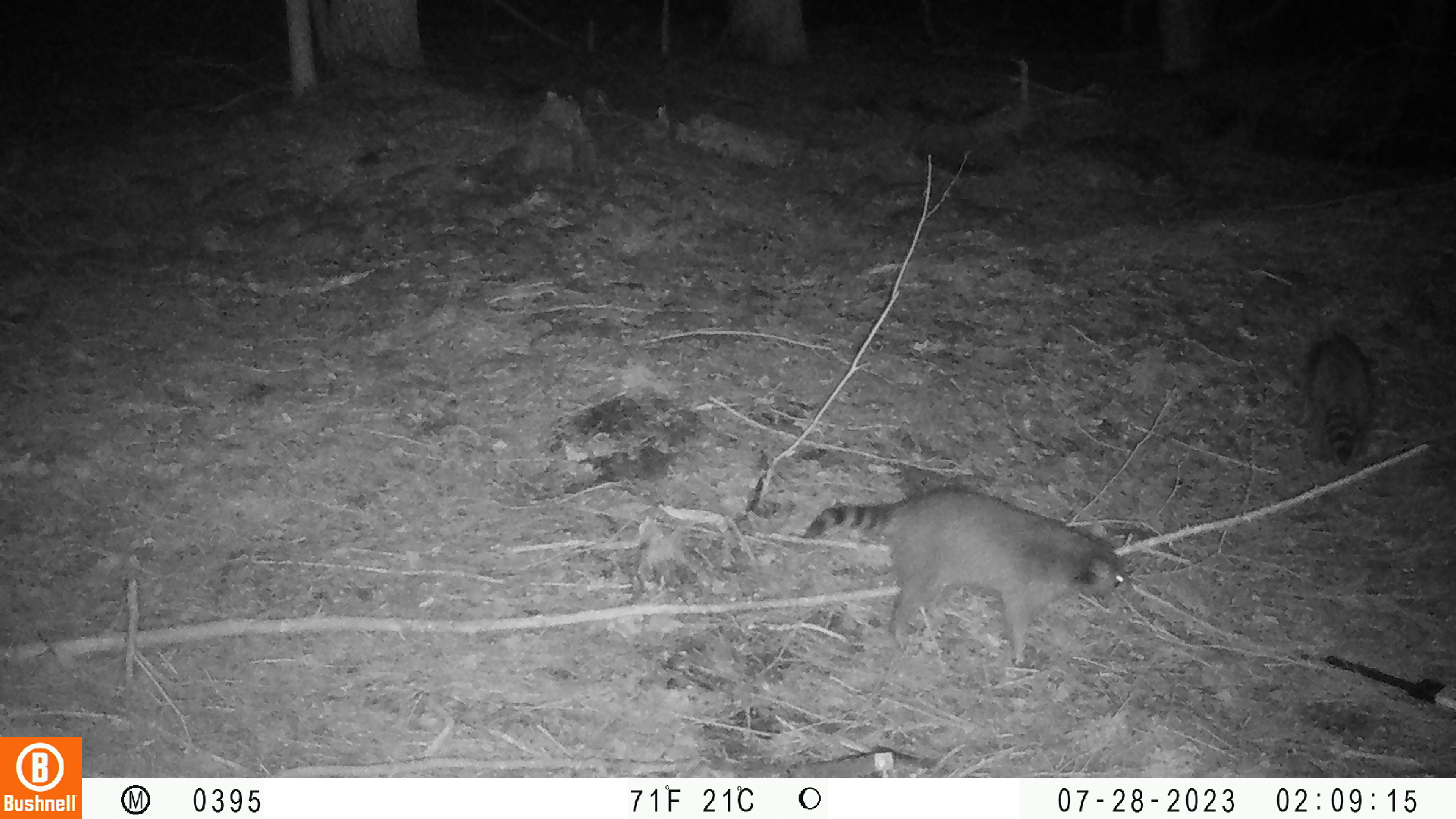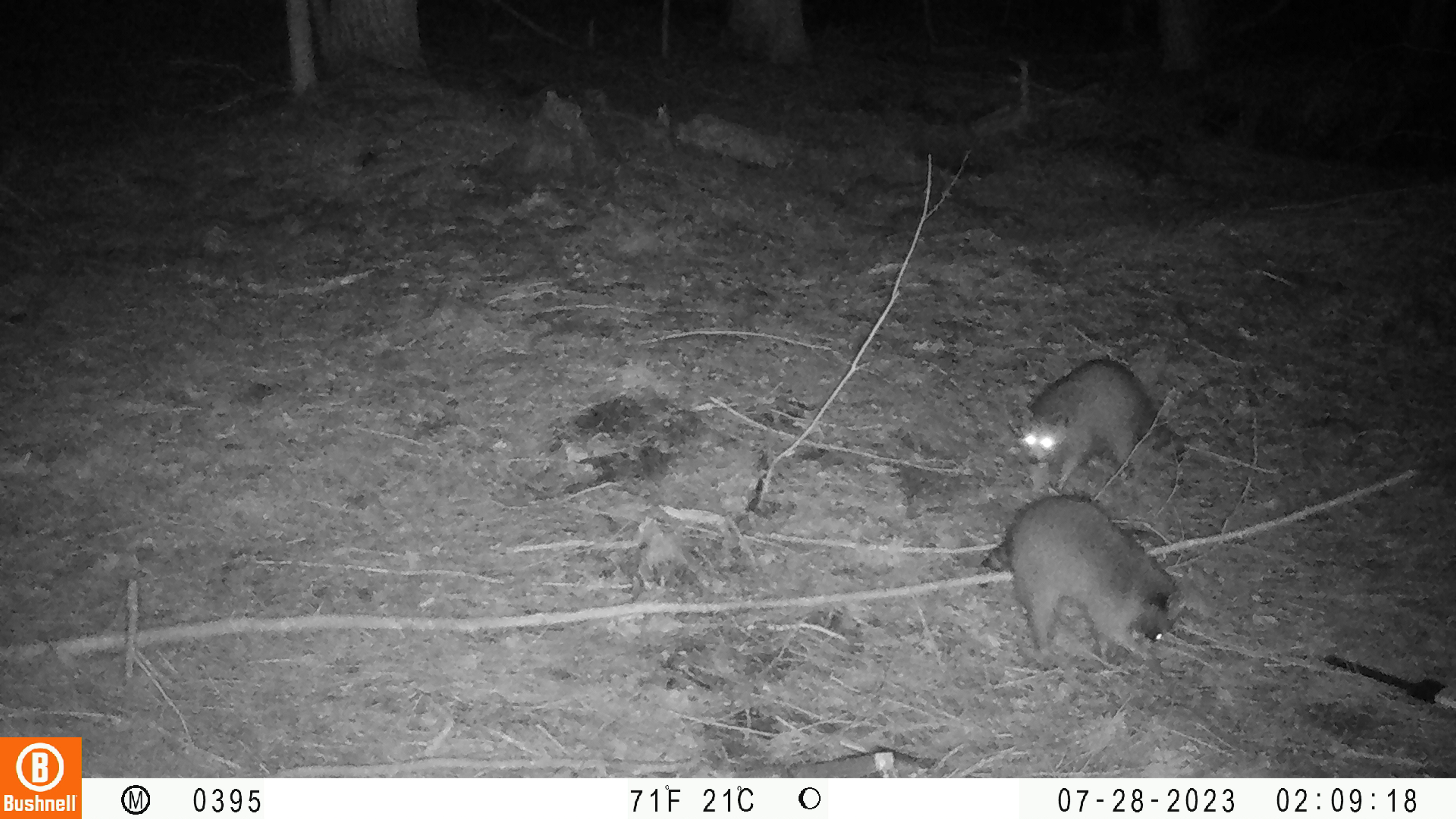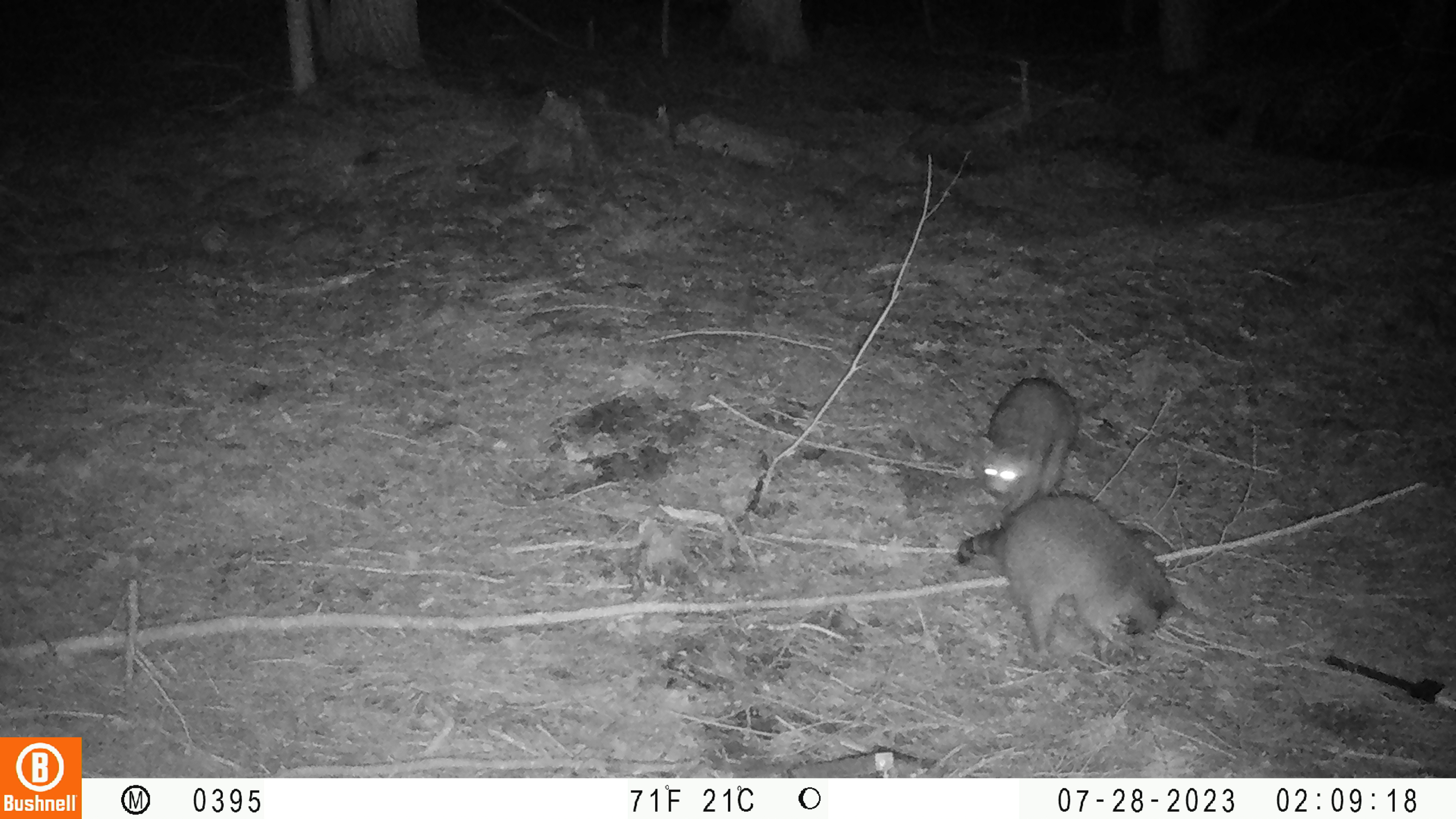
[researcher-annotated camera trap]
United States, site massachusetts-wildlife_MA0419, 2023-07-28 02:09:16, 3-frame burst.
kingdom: Animalia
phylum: Chordata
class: Mammalia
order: Carnivora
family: Procyonidae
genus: Procyon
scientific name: Procyon lotor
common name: raccoon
Raccoon (Procyon lotor).